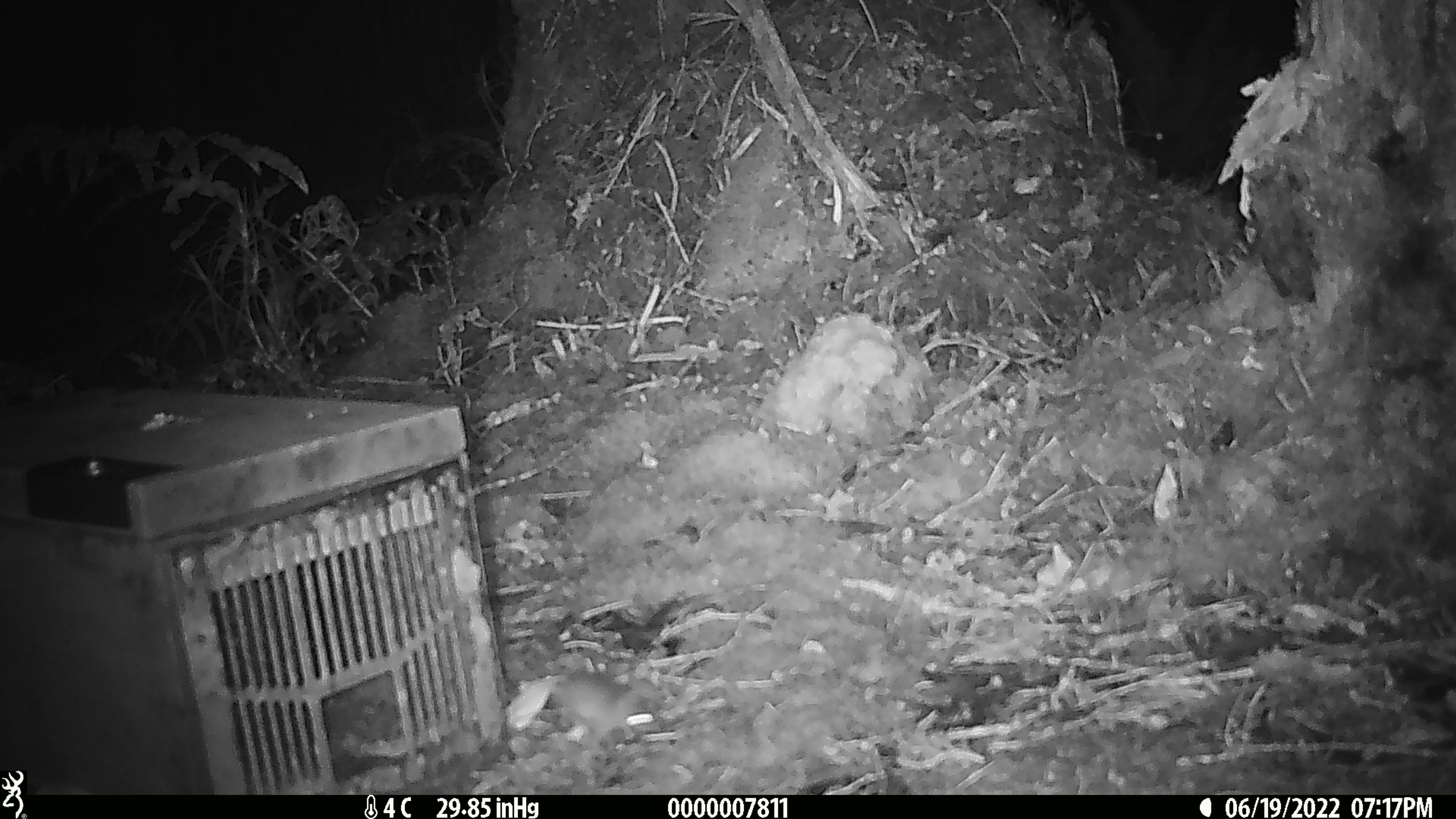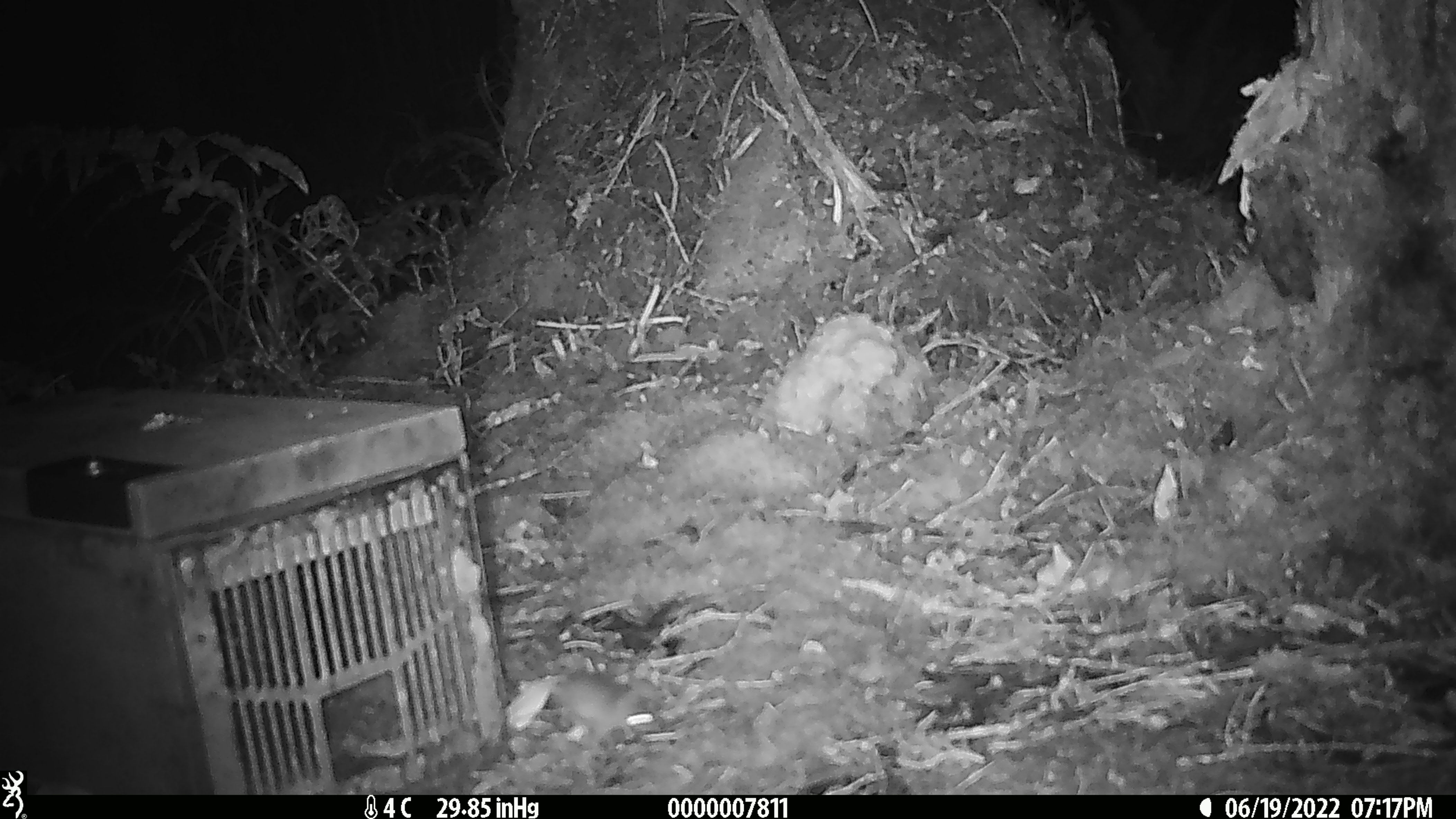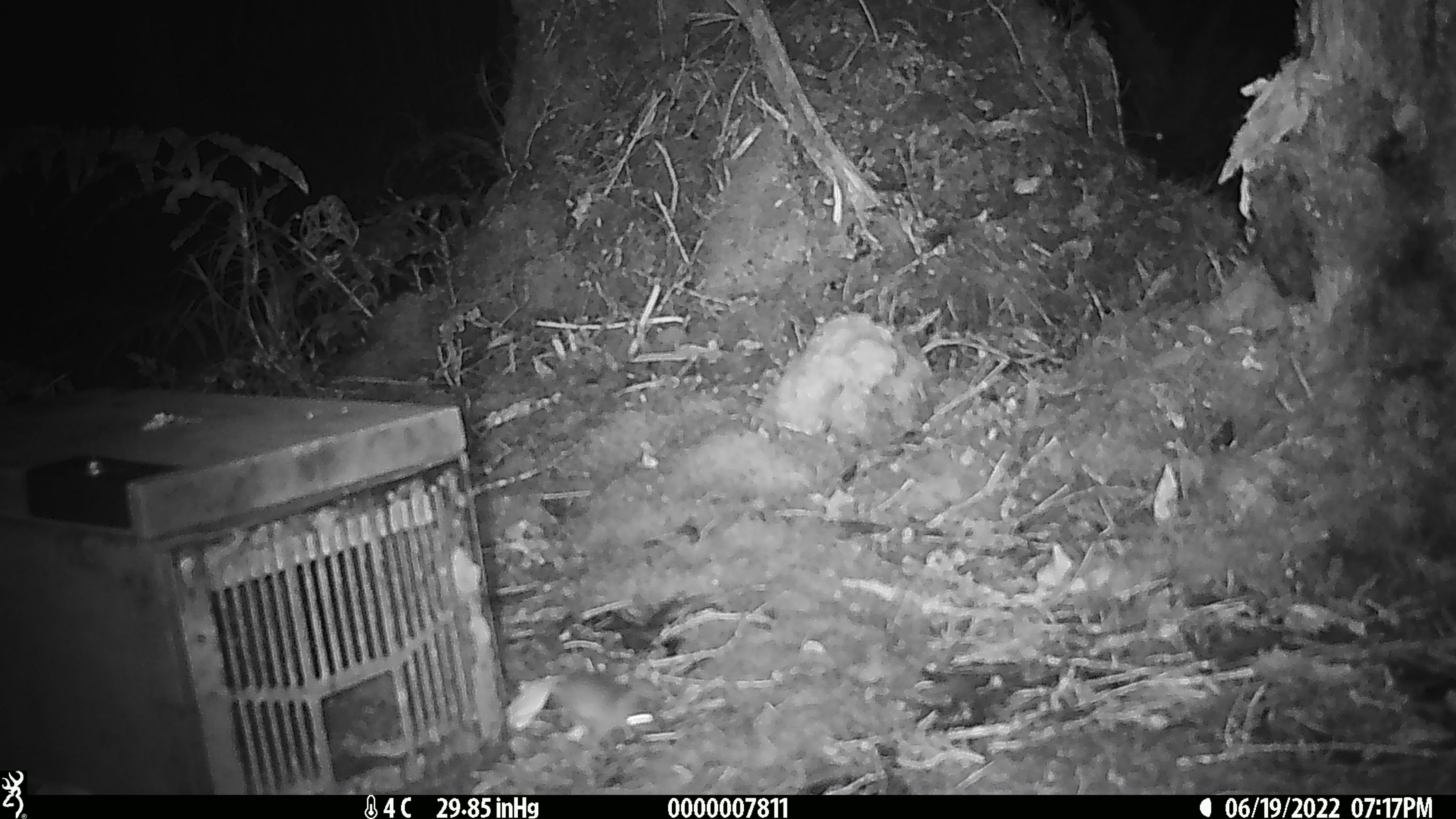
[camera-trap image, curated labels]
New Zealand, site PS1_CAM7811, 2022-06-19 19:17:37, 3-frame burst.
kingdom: Animalia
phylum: Chordata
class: Mammalia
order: Rodentia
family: Muridae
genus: Mus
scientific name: Mus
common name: mouse